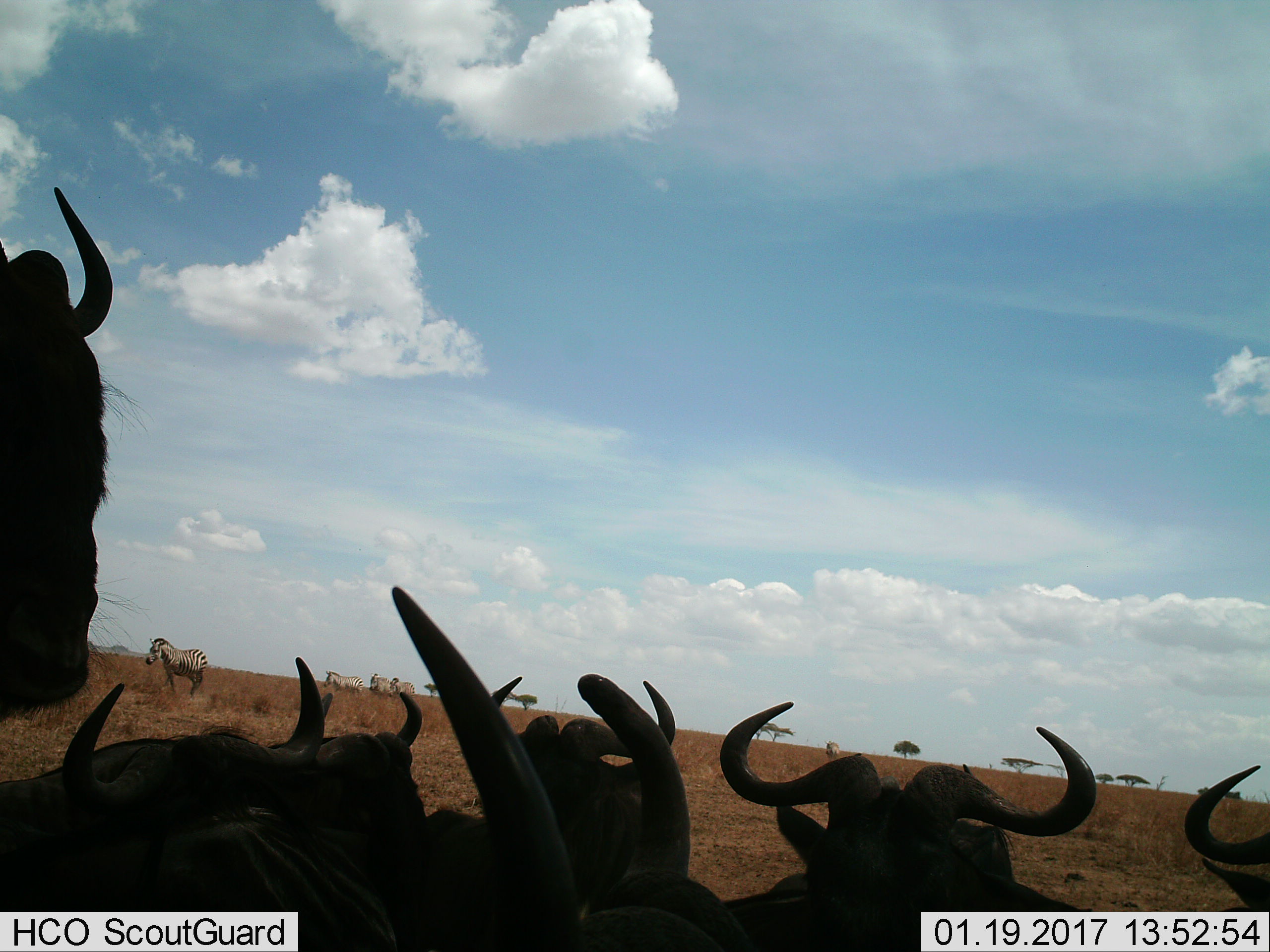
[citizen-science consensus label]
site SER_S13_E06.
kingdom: Animalia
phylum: Chordata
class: Mammalia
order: Artiodactyla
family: Bovidae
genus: Connochaetes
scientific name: Connochaetes taurinus taurinus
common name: blue wildebeest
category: wildebeestblue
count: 7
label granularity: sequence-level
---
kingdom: Animalia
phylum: Chordata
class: Mammalia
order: Perissodactyla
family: Equidae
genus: Equus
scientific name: Equus quagga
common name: plains zebra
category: zebraplains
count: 5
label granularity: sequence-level